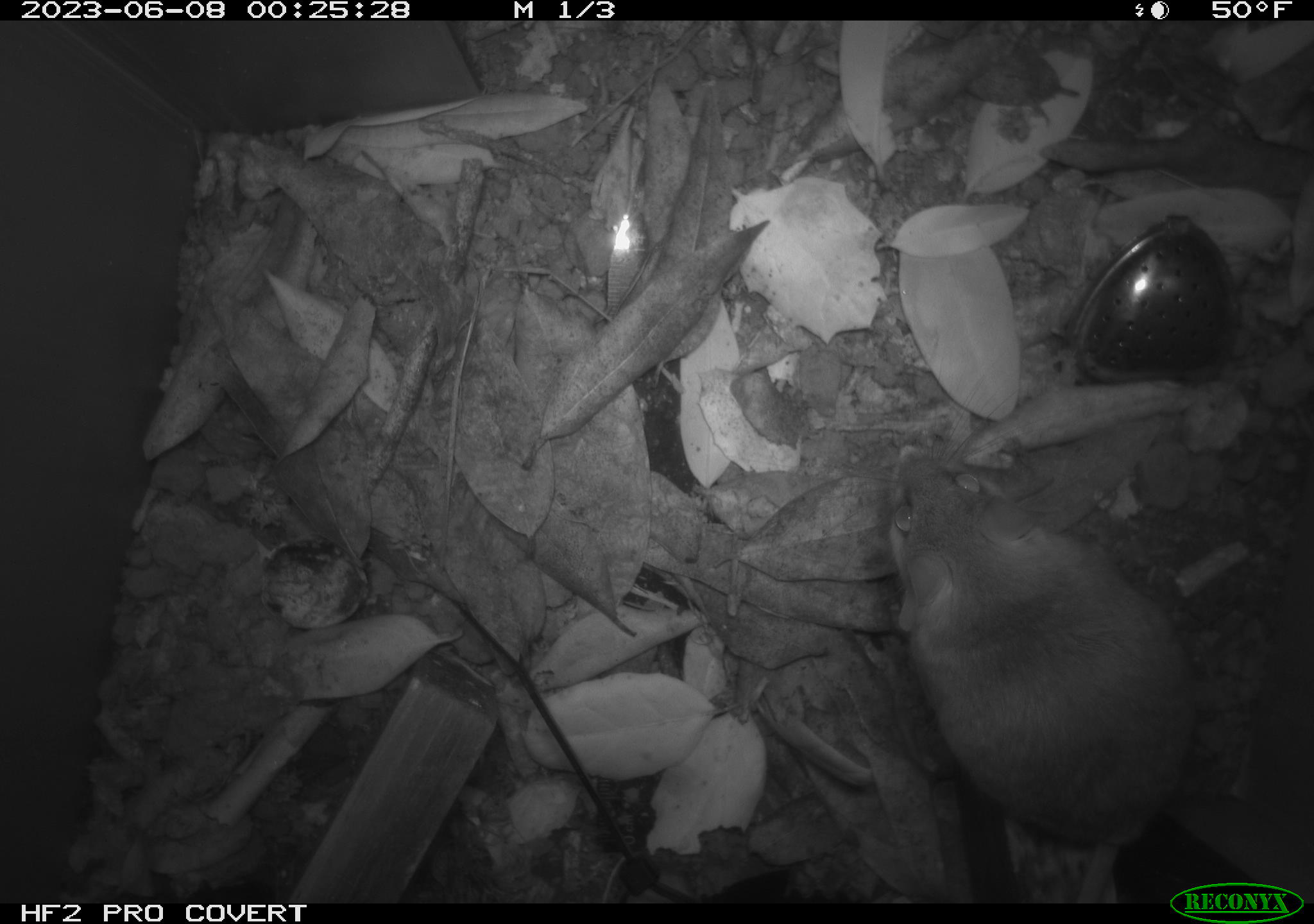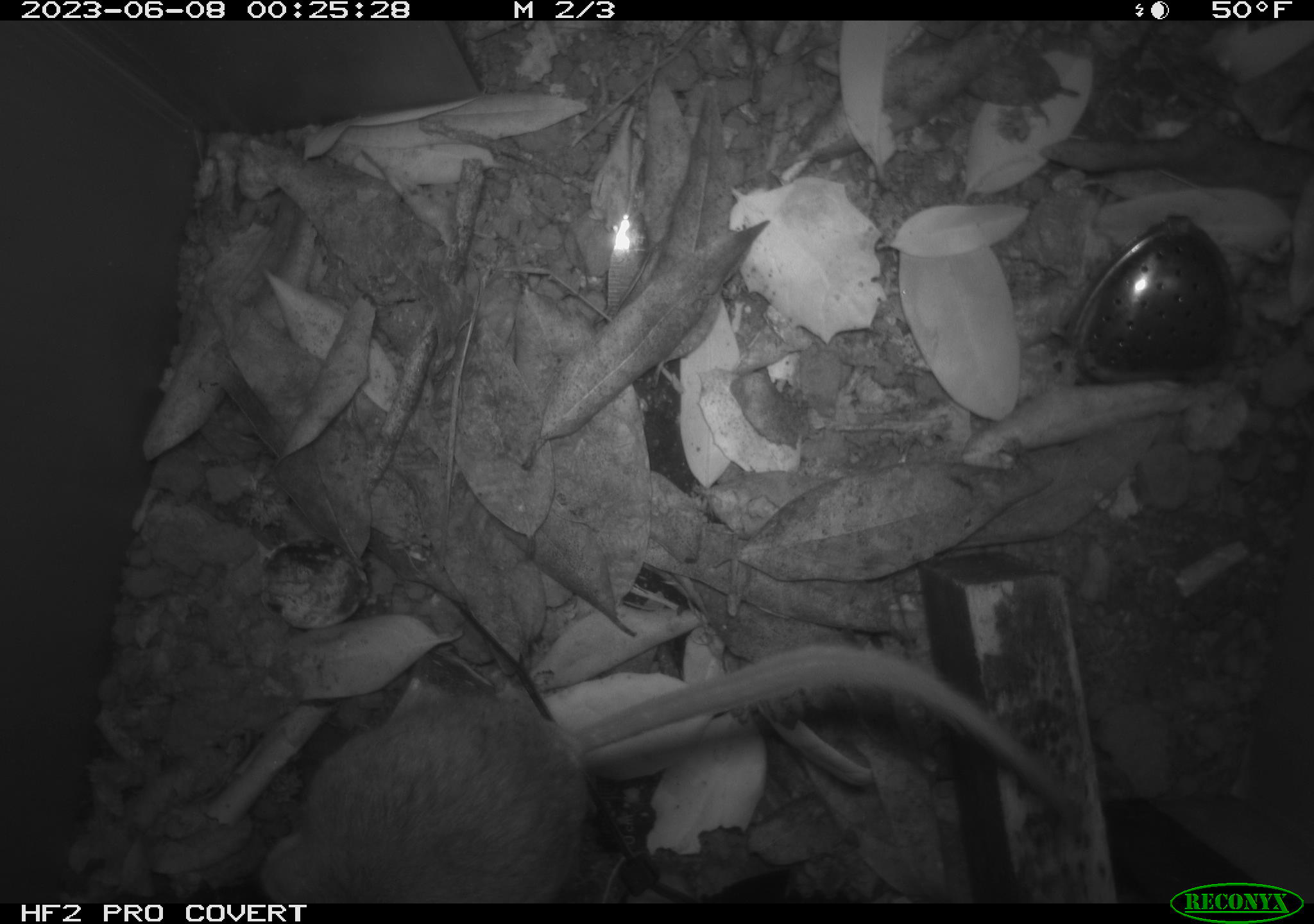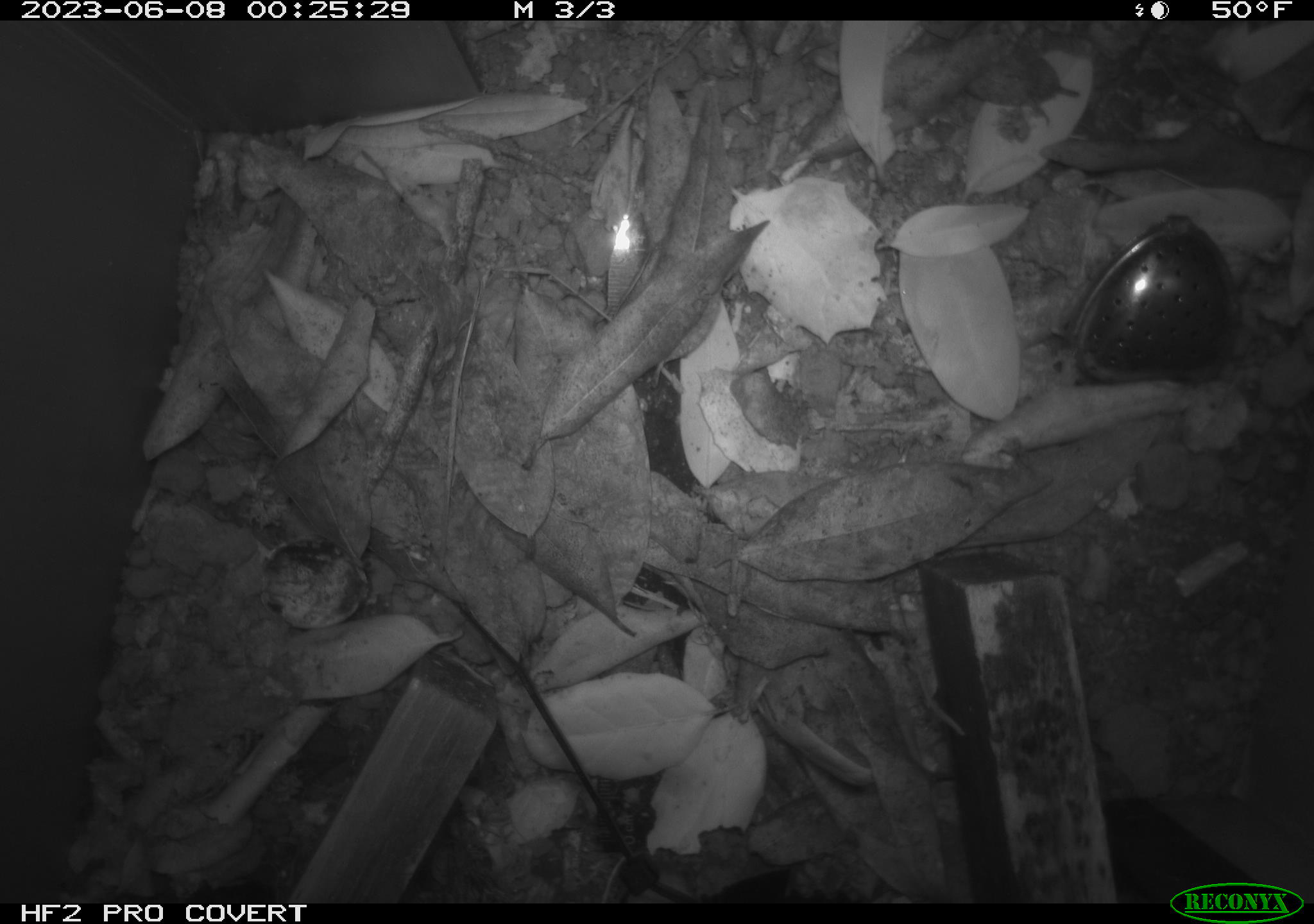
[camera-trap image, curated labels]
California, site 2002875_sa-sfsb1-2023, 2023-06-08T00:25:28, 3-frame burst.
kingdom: Animalia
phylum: Chordata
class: Mammalia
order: Rodentia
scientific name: Rodentia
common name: mouse species